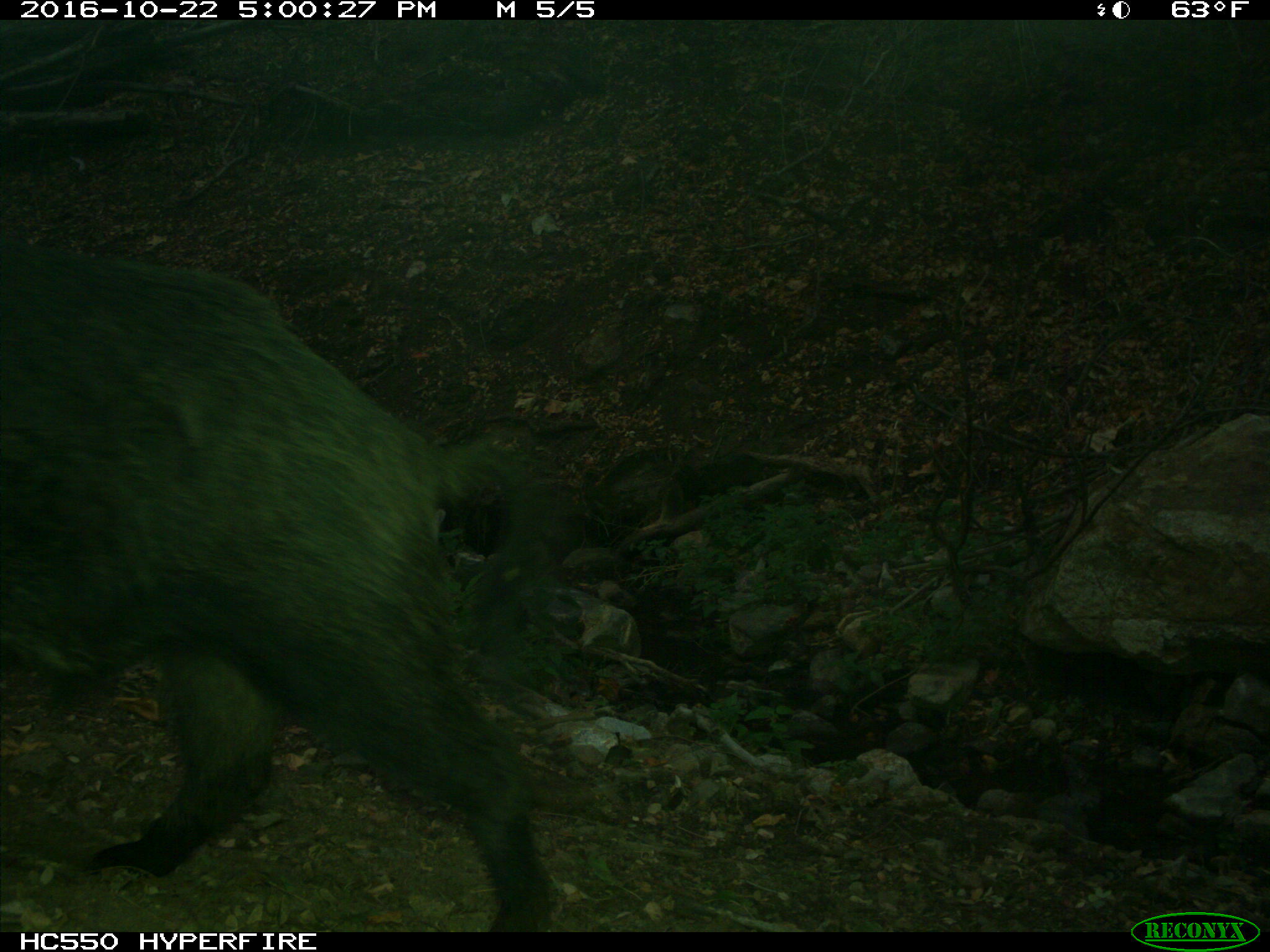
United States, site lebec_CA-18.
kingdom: Animalia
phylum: Chordata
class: Mammalia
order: Artiodactyla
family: Suidae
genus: Sus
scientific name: Sus scrofa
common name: wild boar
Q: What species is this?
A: Sus scrofa (wild boar).